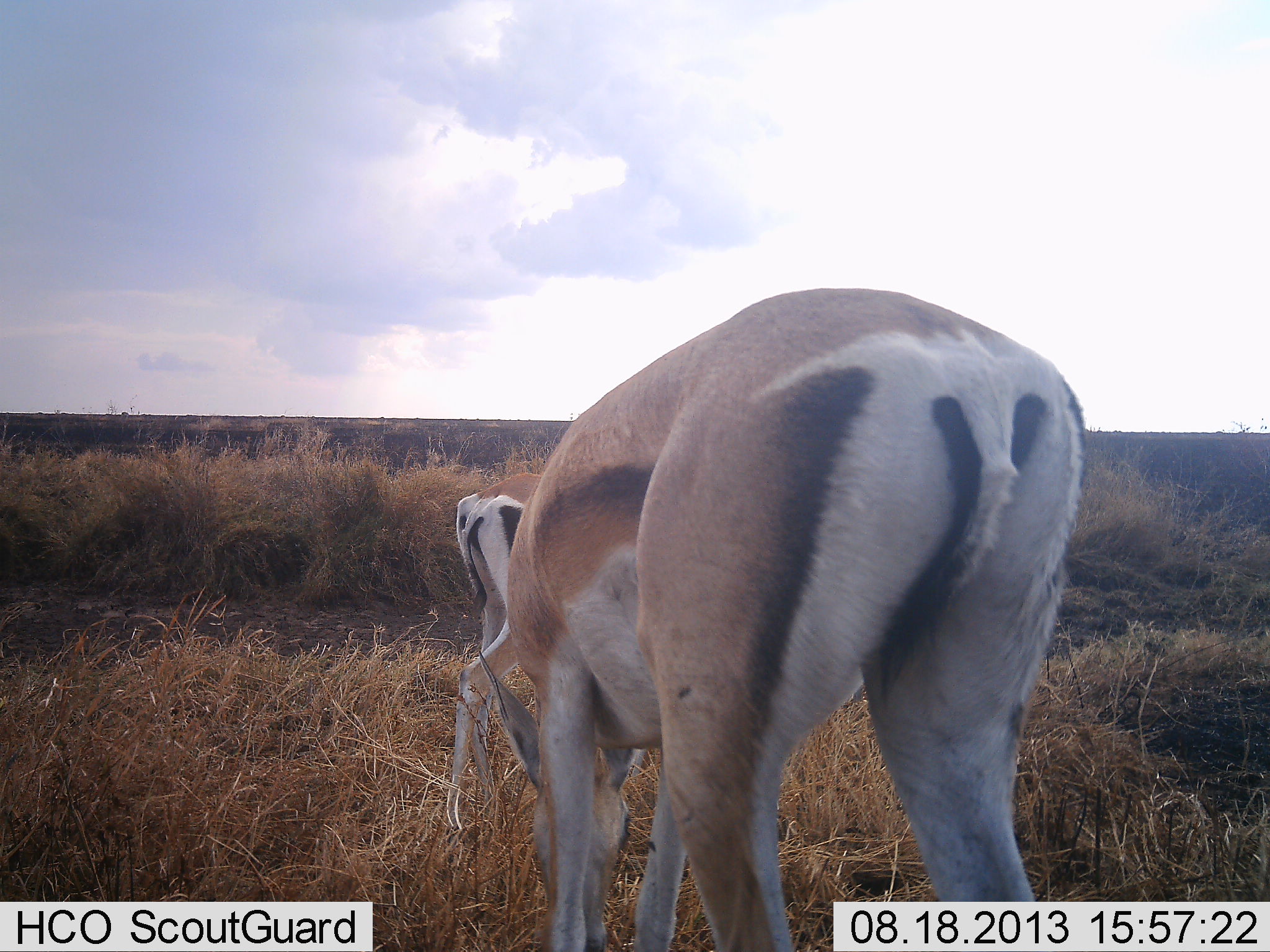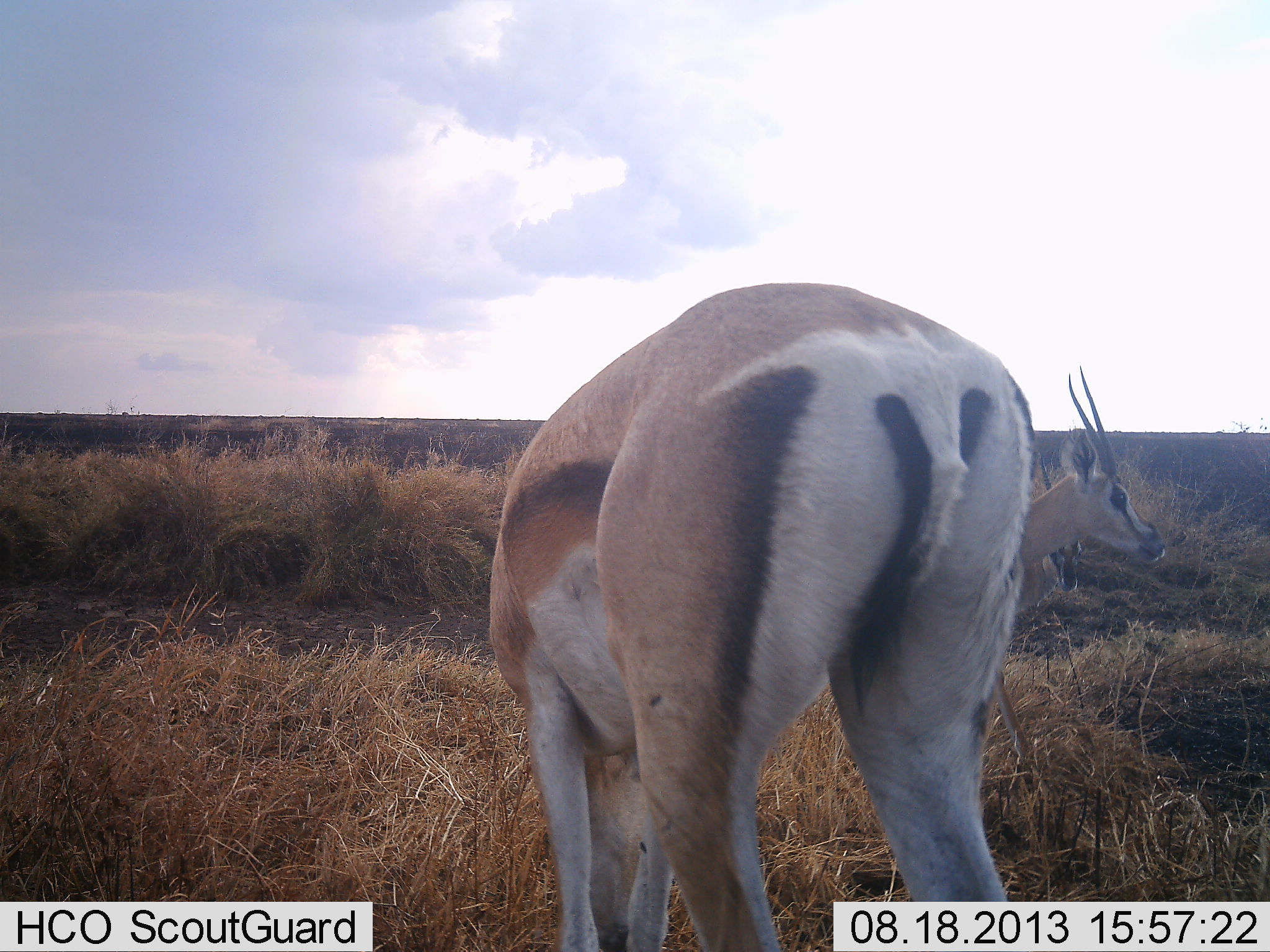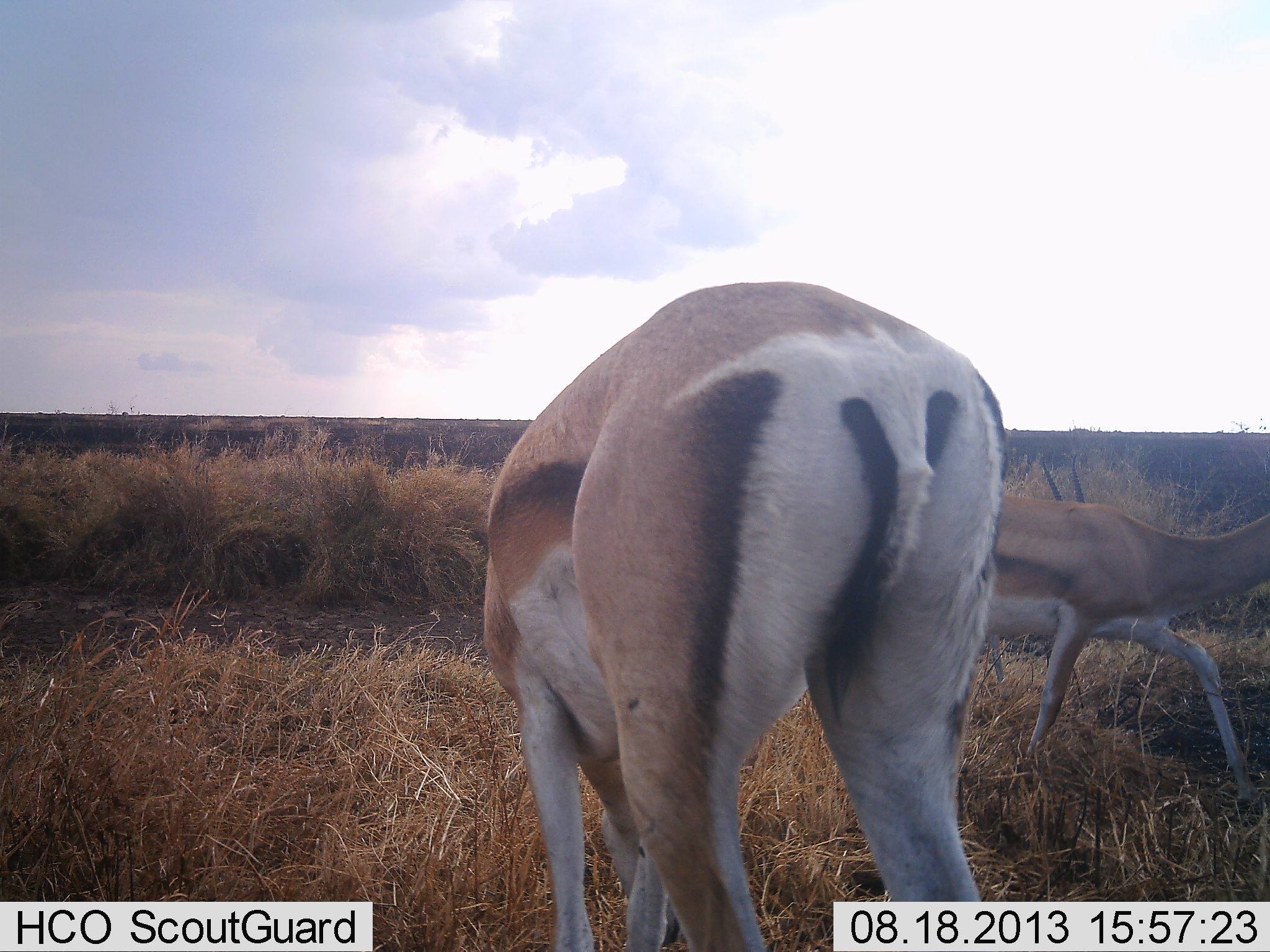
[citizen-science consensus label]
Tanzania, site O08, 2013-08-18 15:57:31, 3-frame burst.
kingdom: Animalia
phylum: Chordata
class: Mammalia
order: Artiodactyla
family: Bovidae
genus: Nanger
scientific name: Nanger granti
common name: grant's gazelle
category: gazellegrants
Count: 3.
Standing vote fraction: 70%.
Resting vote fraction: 0%.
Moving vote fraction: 70%.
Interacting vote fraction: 0%.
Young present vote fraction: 0%.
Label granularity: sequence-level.